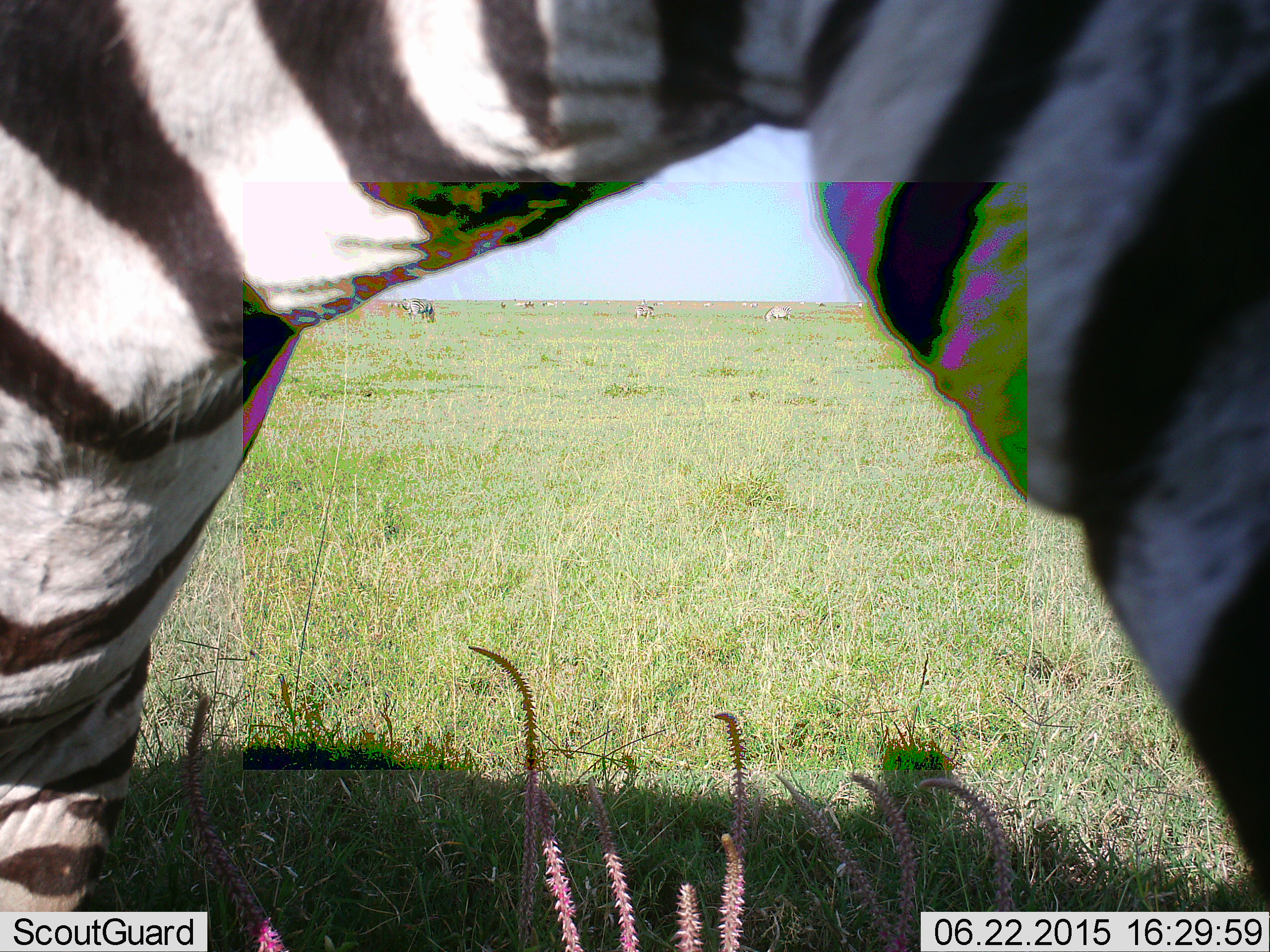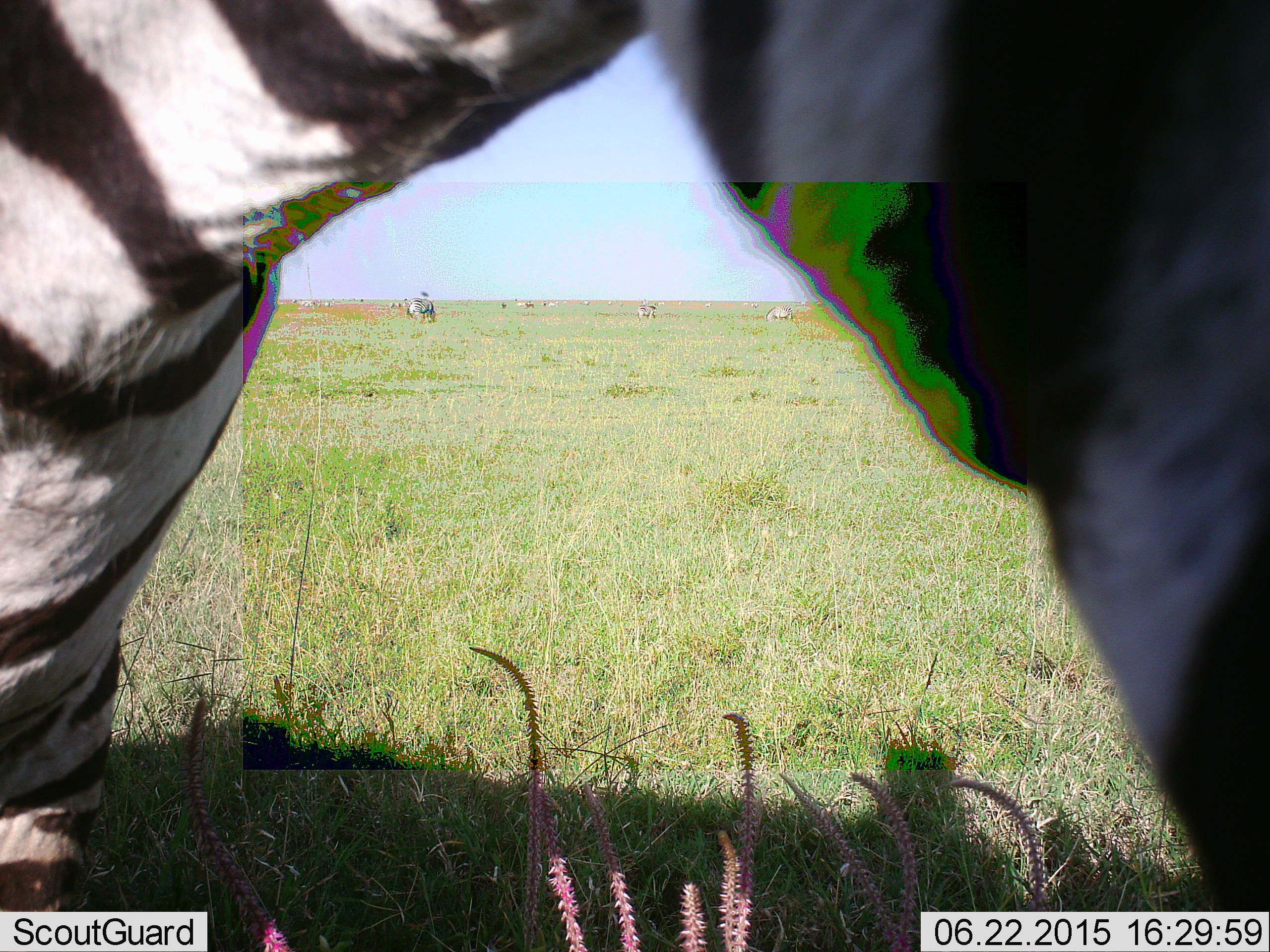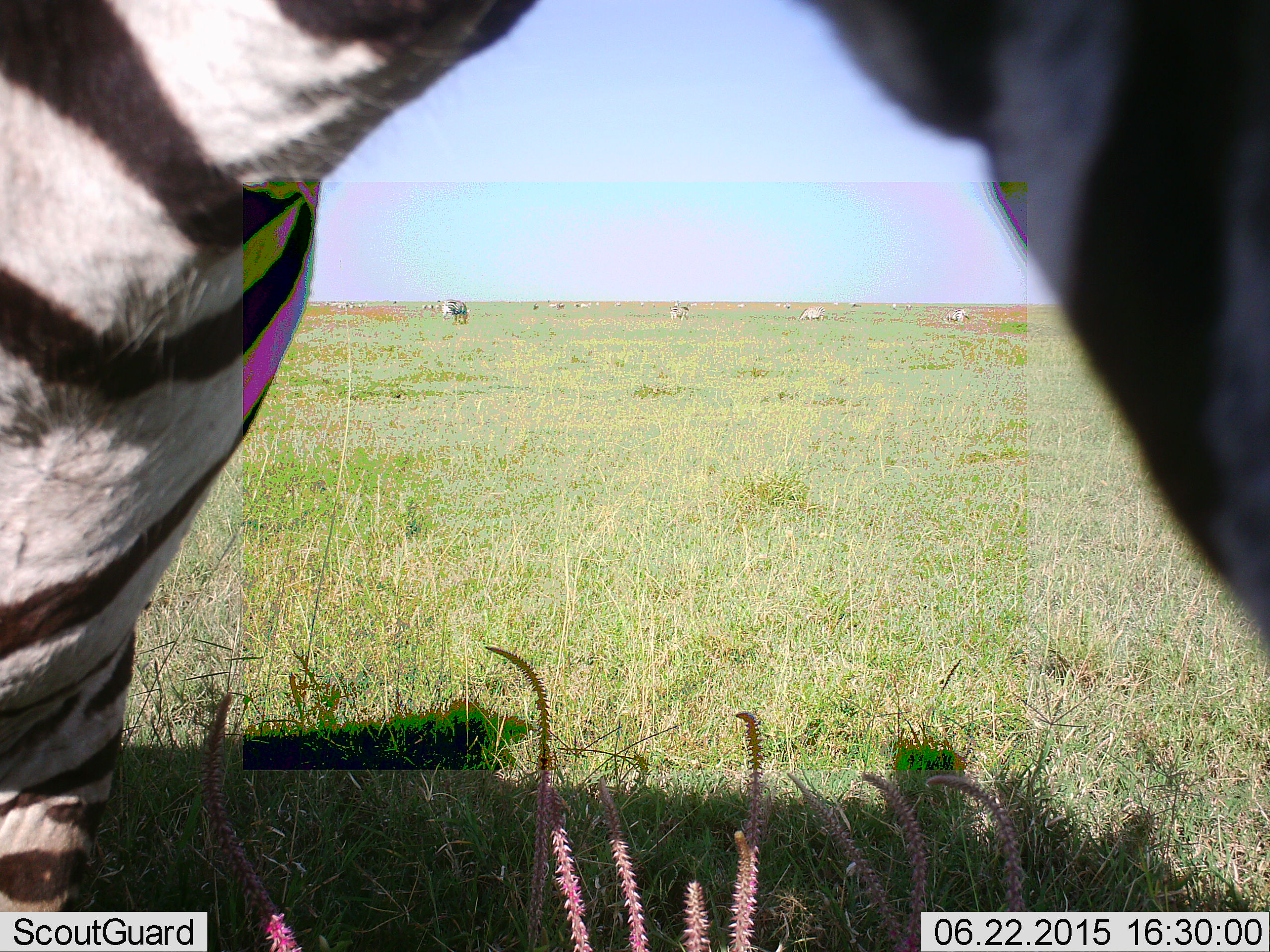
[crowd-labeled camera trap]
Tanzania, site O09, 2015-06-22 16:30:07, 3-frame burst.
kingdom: Animalia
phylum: Chordata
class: Mammalia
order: Perissodactyla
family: Equidae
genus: Equus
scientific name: Equus quagga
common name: plains zebra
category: zebra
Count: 6.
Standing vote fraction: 73%.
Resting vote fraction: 18%.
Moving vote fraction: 36%.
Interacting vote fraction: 18%.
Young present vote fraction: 0%.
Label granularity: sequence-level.